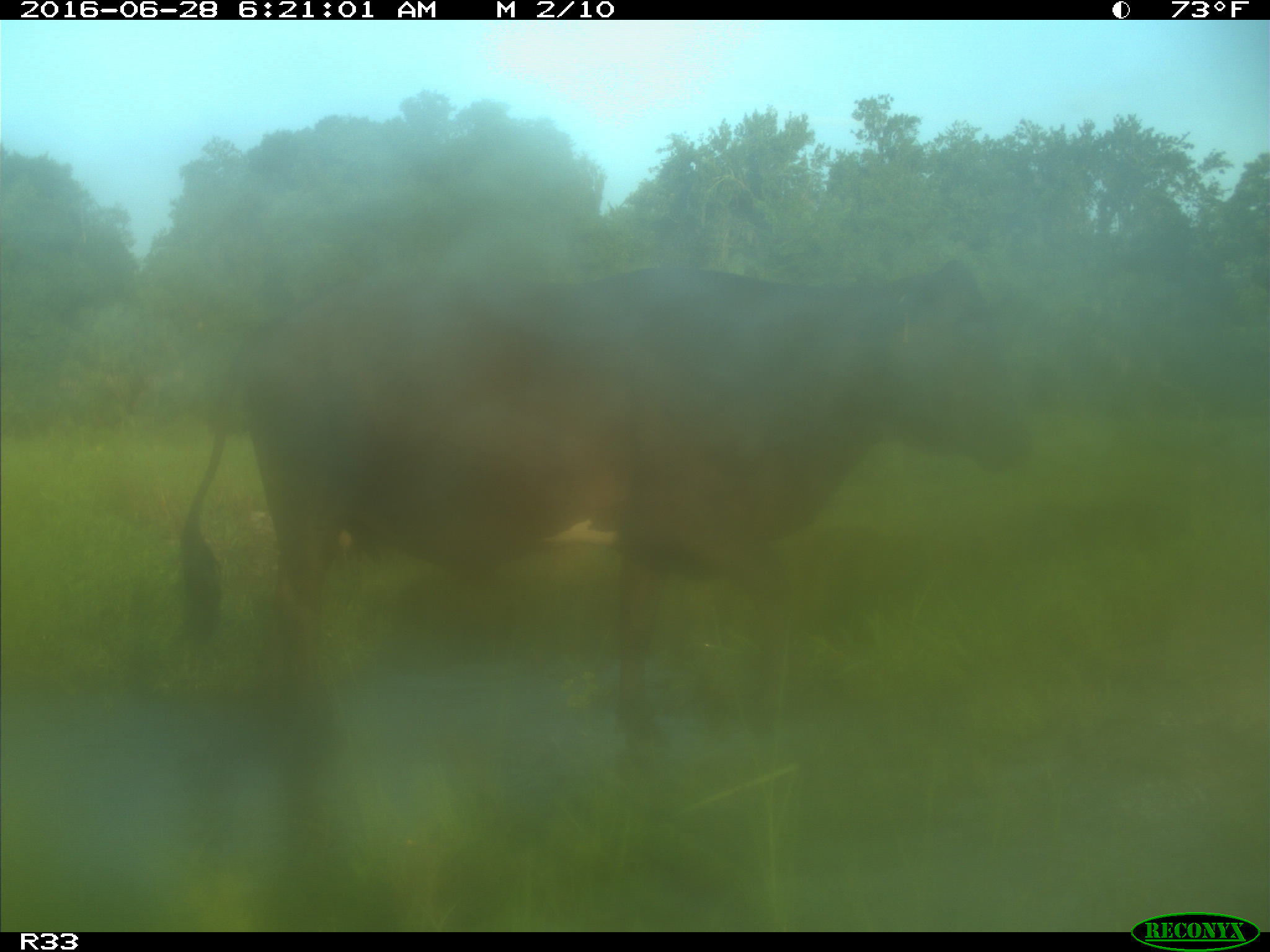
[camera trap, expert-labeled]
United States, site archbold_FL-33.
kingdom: Animalia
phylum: Chordata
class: Mammalia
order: Artiodactyla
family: Bovidae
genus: Bos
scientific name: Bos taurus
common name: domestic cow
Bos taurus (domestic cow).